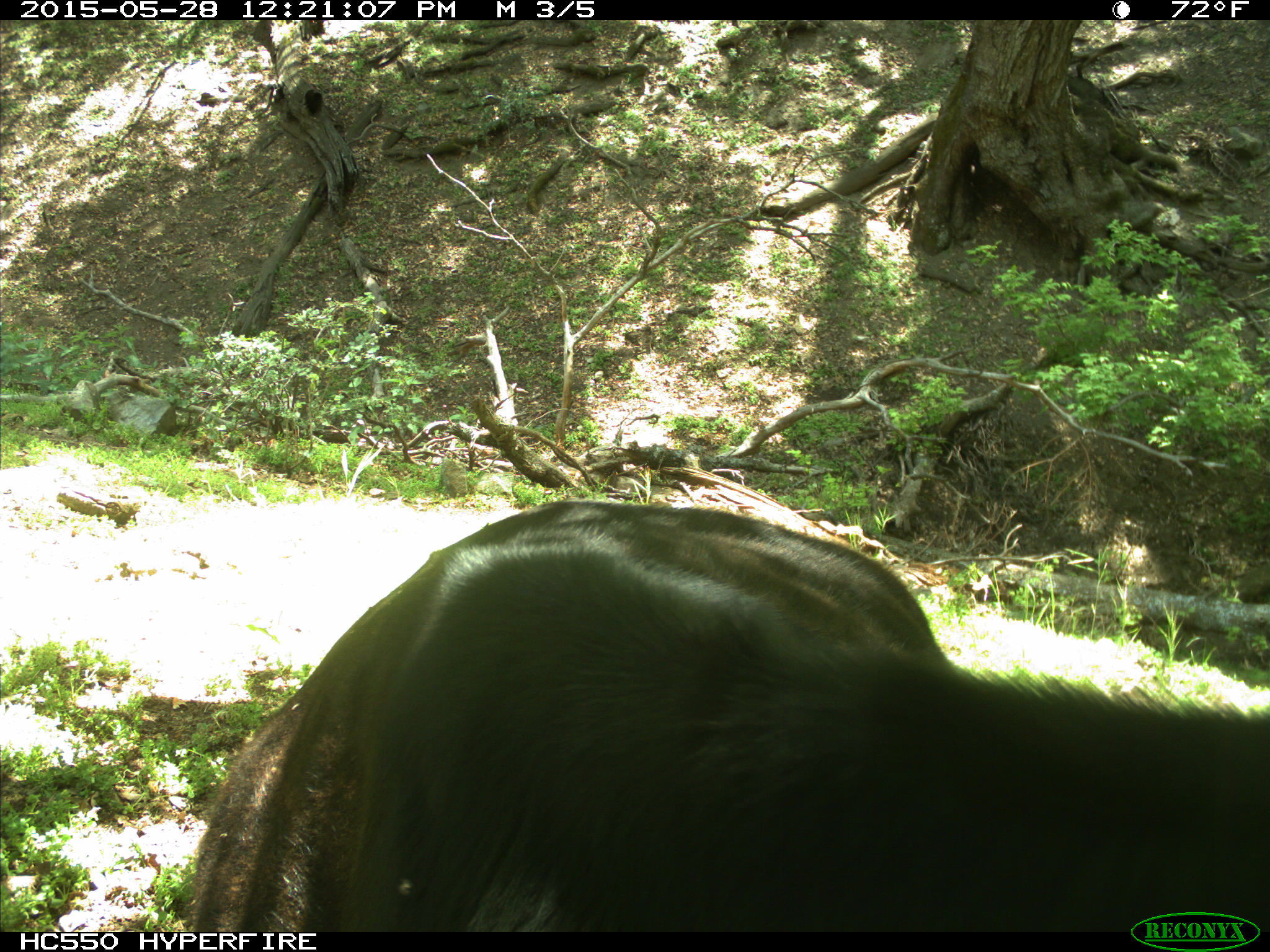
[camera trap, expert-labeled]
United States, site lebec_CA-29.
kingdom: Animalia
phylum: Chordata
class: Mammalia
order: Artiodactyla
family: Bovidae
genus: Bos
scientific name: Bos taurus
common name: domestic cow